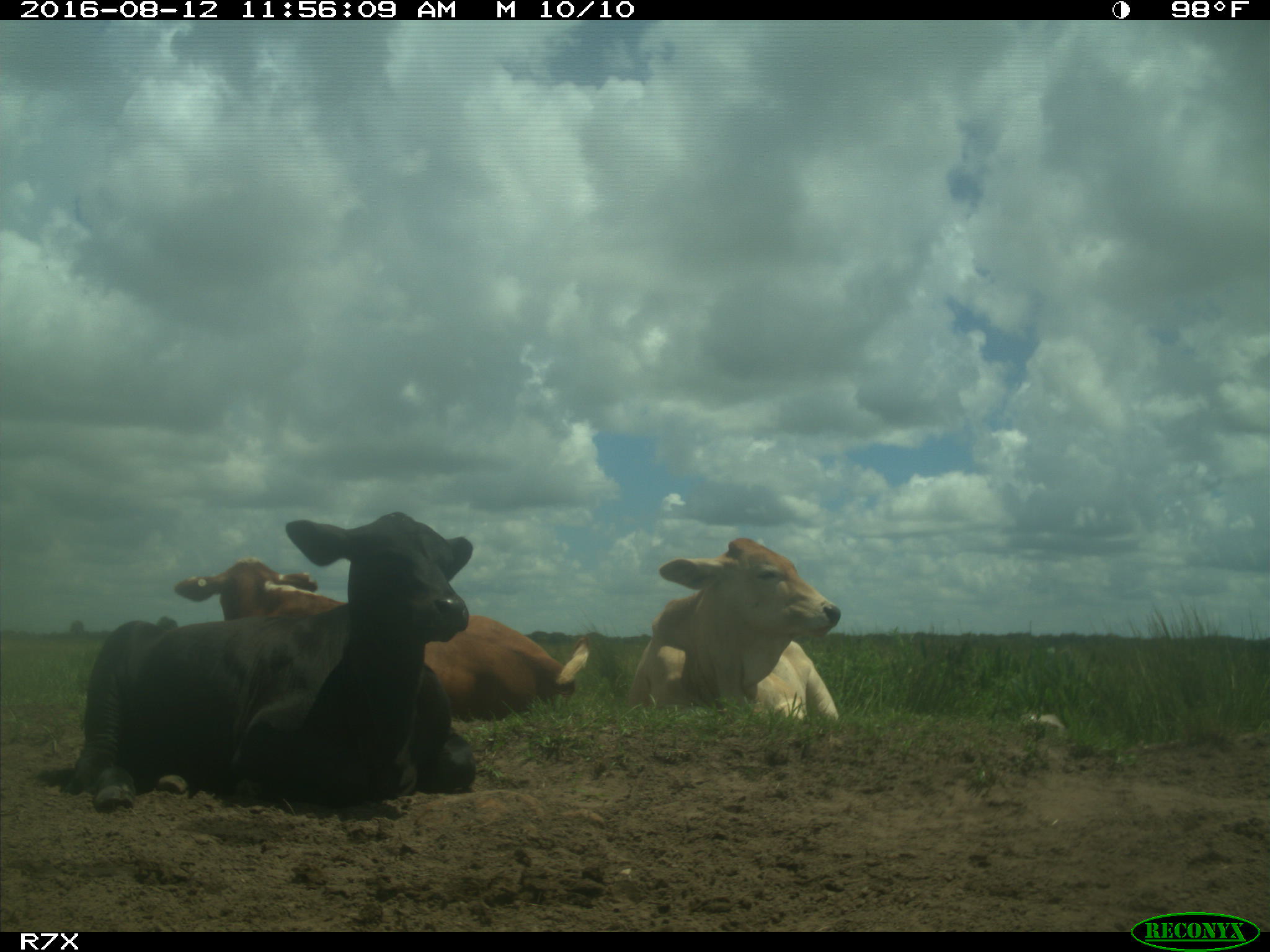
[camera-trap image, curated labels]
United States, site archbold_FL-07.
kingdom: Animalia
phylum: Chordata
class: Mammalia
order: Artiodactyla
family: Bovidae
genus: Bos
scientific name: Bos taurus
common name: domestic cow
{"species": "Bos taurus (domestic cow)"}